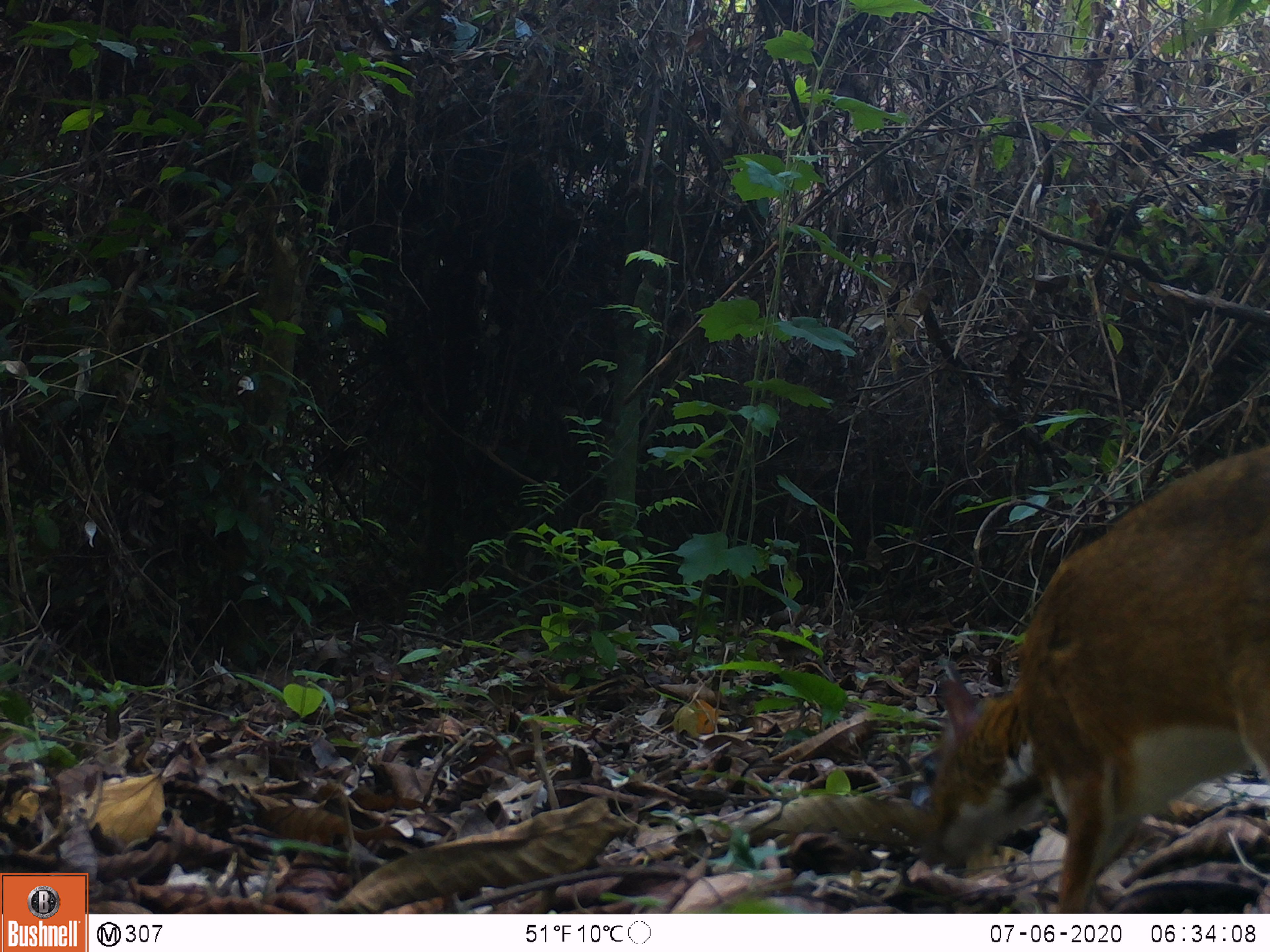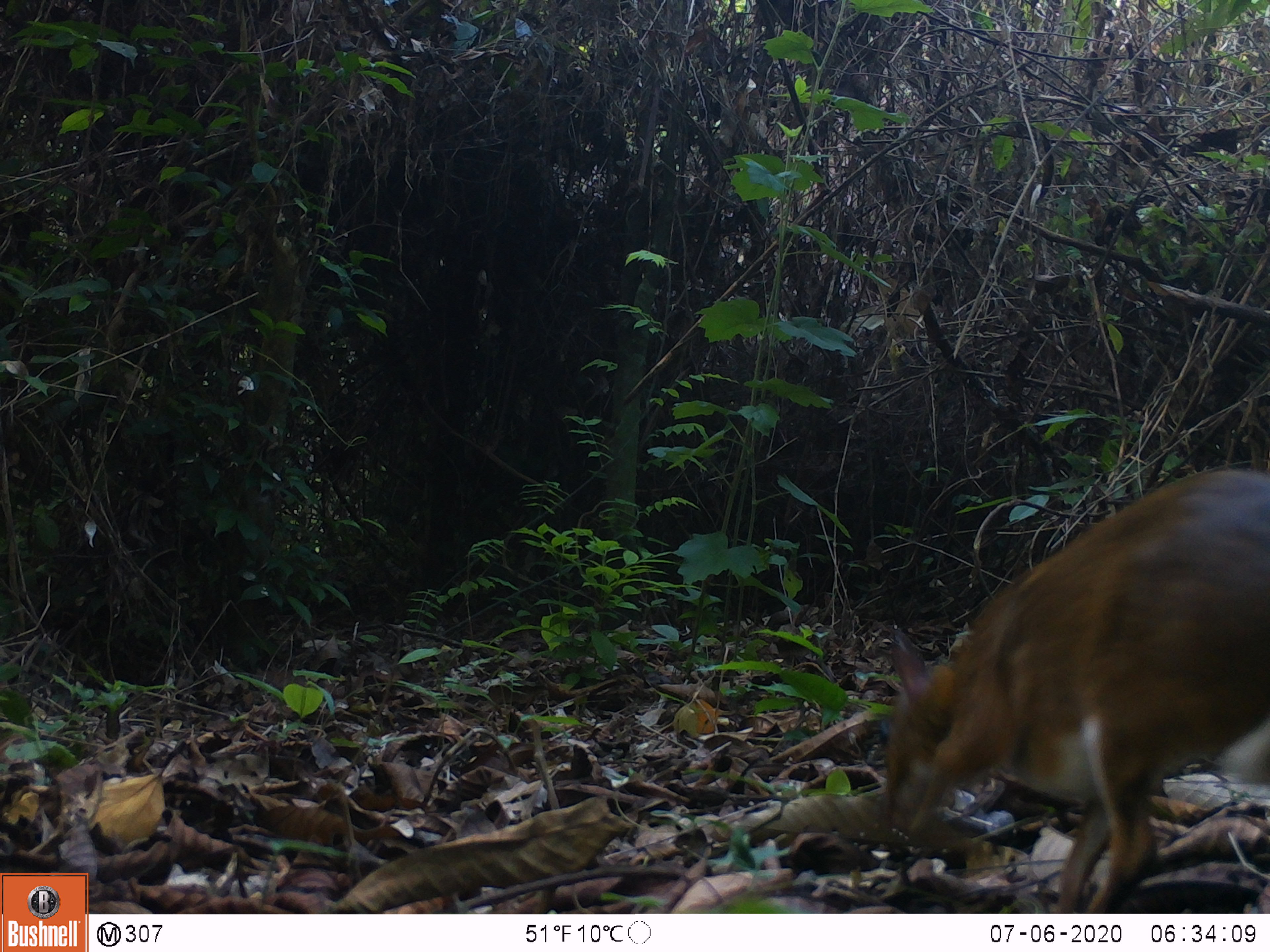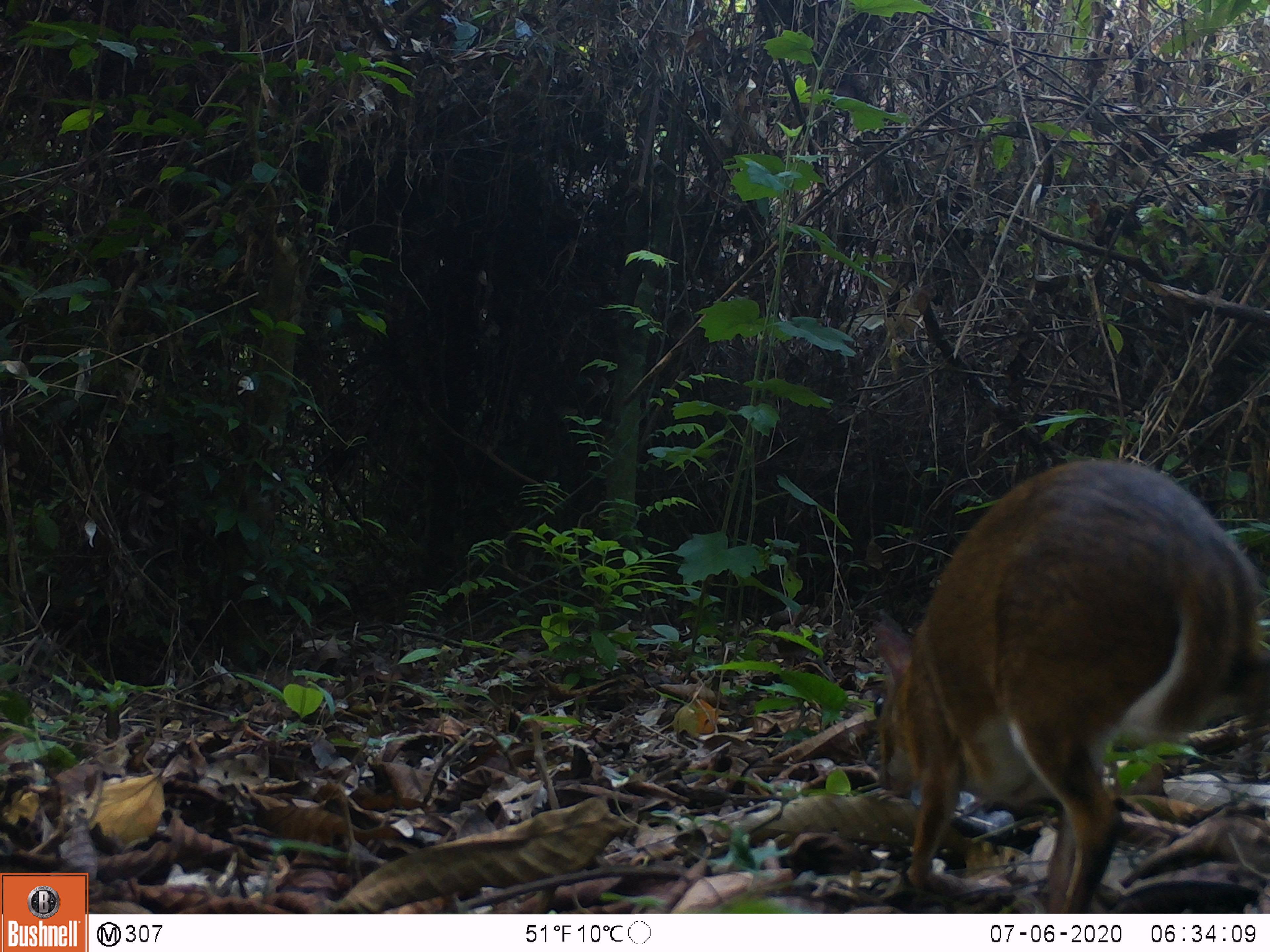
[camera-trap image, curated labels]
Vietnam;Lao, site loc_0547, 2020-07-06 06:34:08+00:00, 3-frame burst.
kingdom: Animalia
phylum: Chordata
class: Mammalia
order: Artiodactyla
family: Tragulidae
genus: Moschiola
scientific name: Moschiola meminna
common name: chevrotain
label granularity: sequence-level